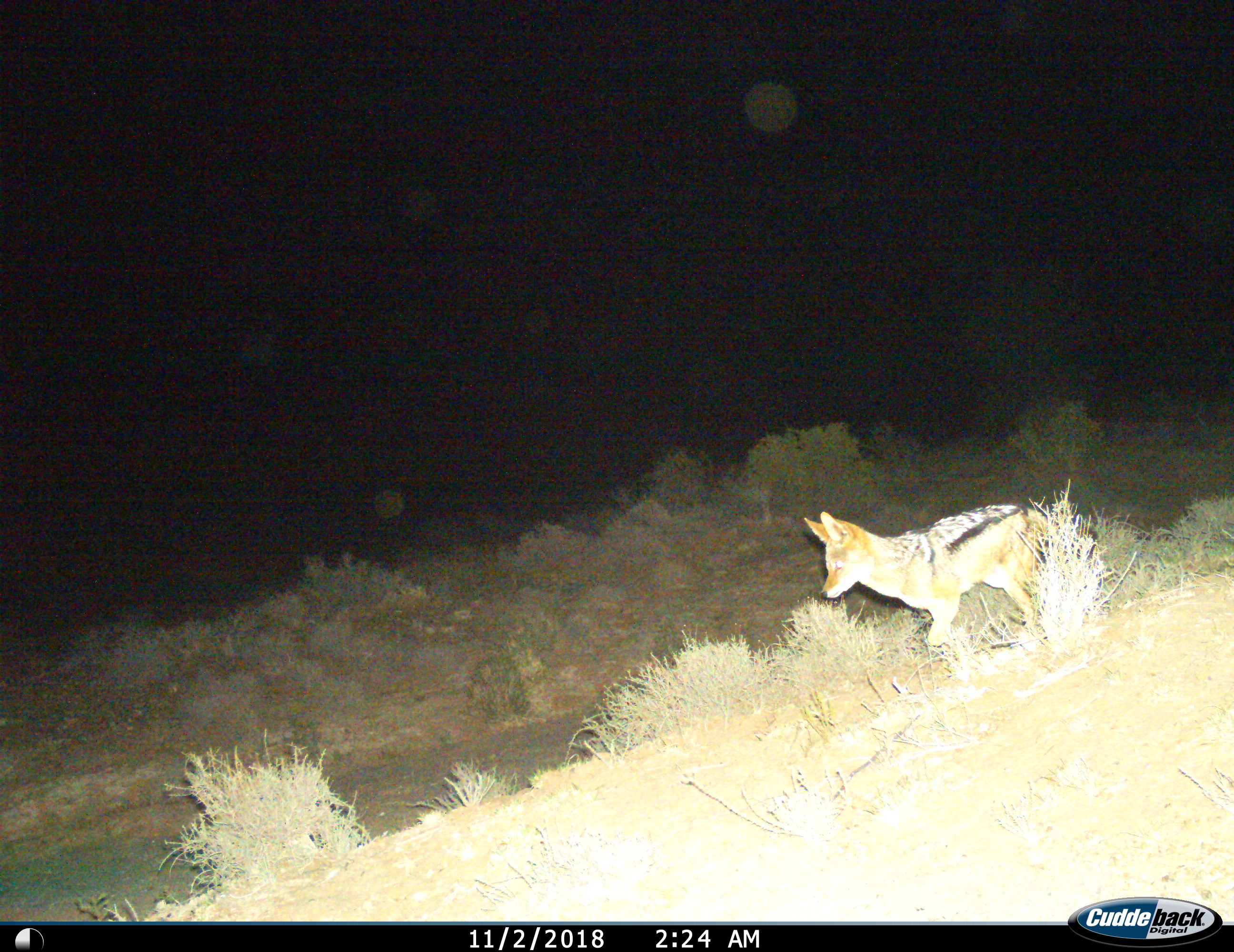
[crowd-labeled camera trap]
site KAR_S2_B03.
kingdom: Animalia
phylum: Chordata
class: Mammalia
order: Carnivora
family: Canidae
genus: Lupulella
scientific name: Lupulella mesomelas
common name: black-backed jackal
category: jackalblackbacked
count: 1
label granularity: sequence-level